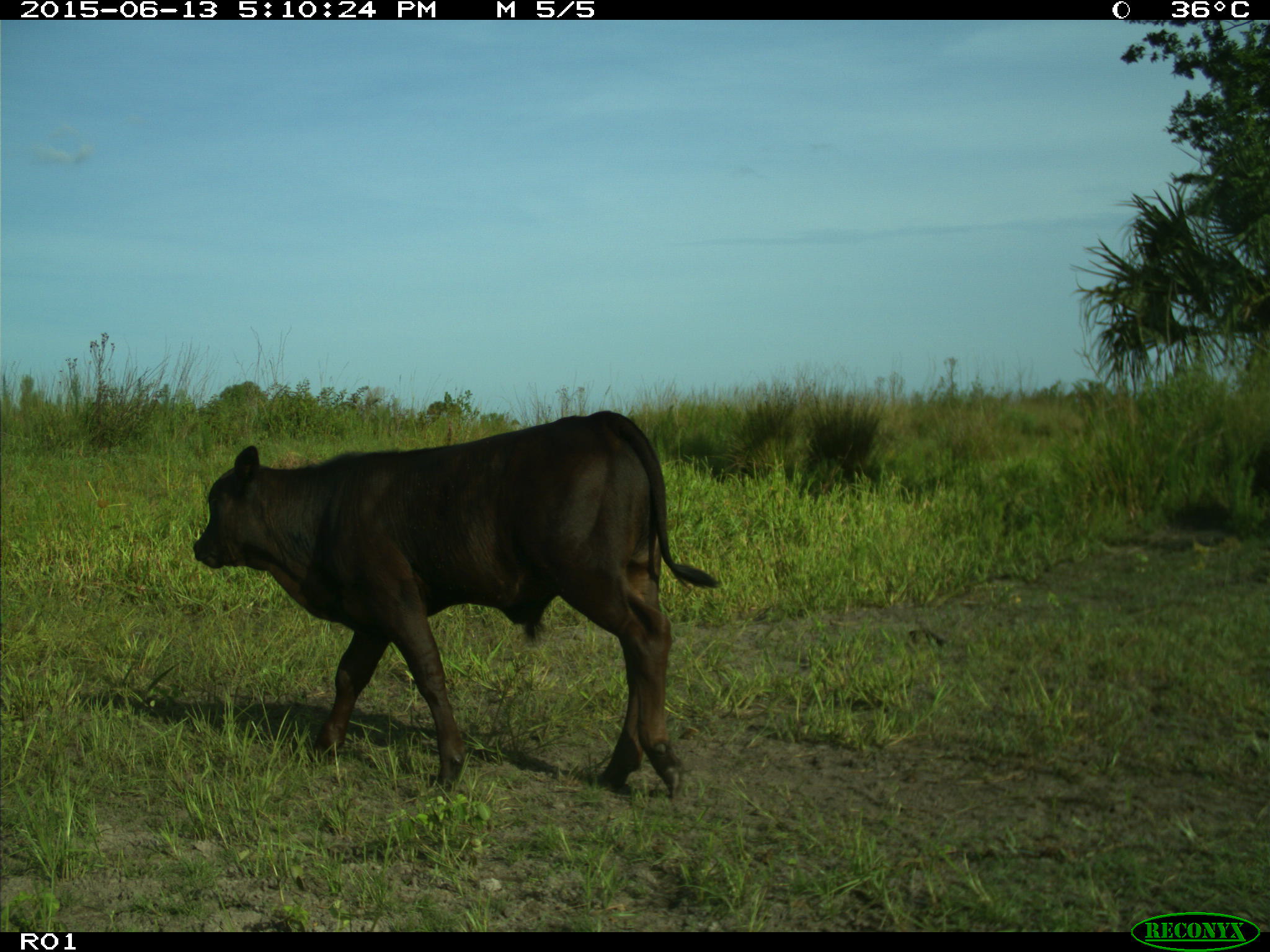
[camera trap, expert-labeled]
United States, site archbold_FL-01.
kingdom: Animalia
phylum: Chordata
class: Mammalia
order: Artiodactyla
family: Bovidae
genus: Bos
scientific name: Bos taurus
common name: domestic cow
Bos taurus (domestic cow).